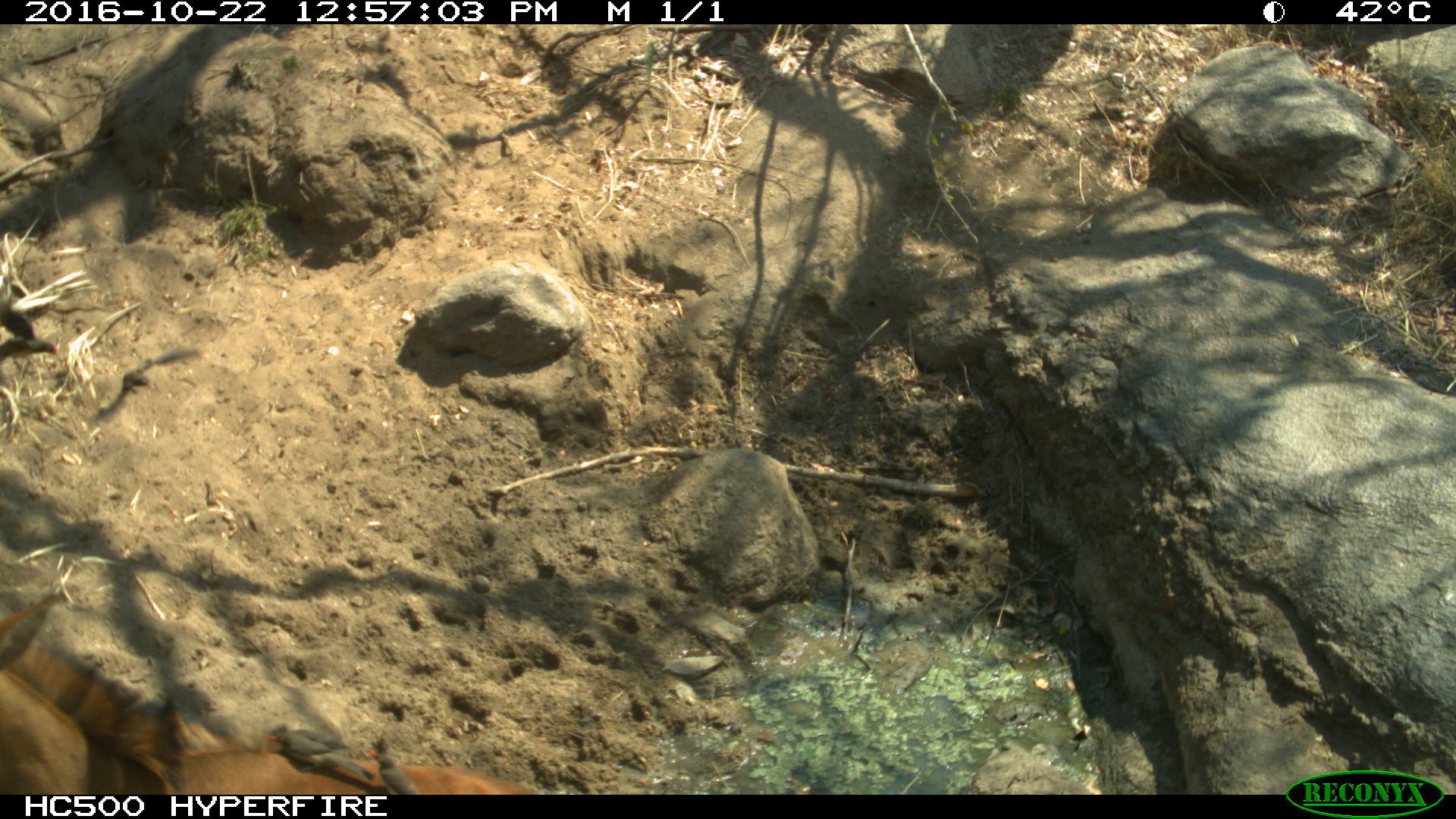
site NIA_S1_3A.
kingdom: Animalia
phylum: Chordata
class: Mammalia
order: Artiodactyla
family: Bovidae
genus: Hippotragus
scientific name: Hippotragus niger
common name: sable antelope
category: sable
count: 1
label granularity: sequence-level